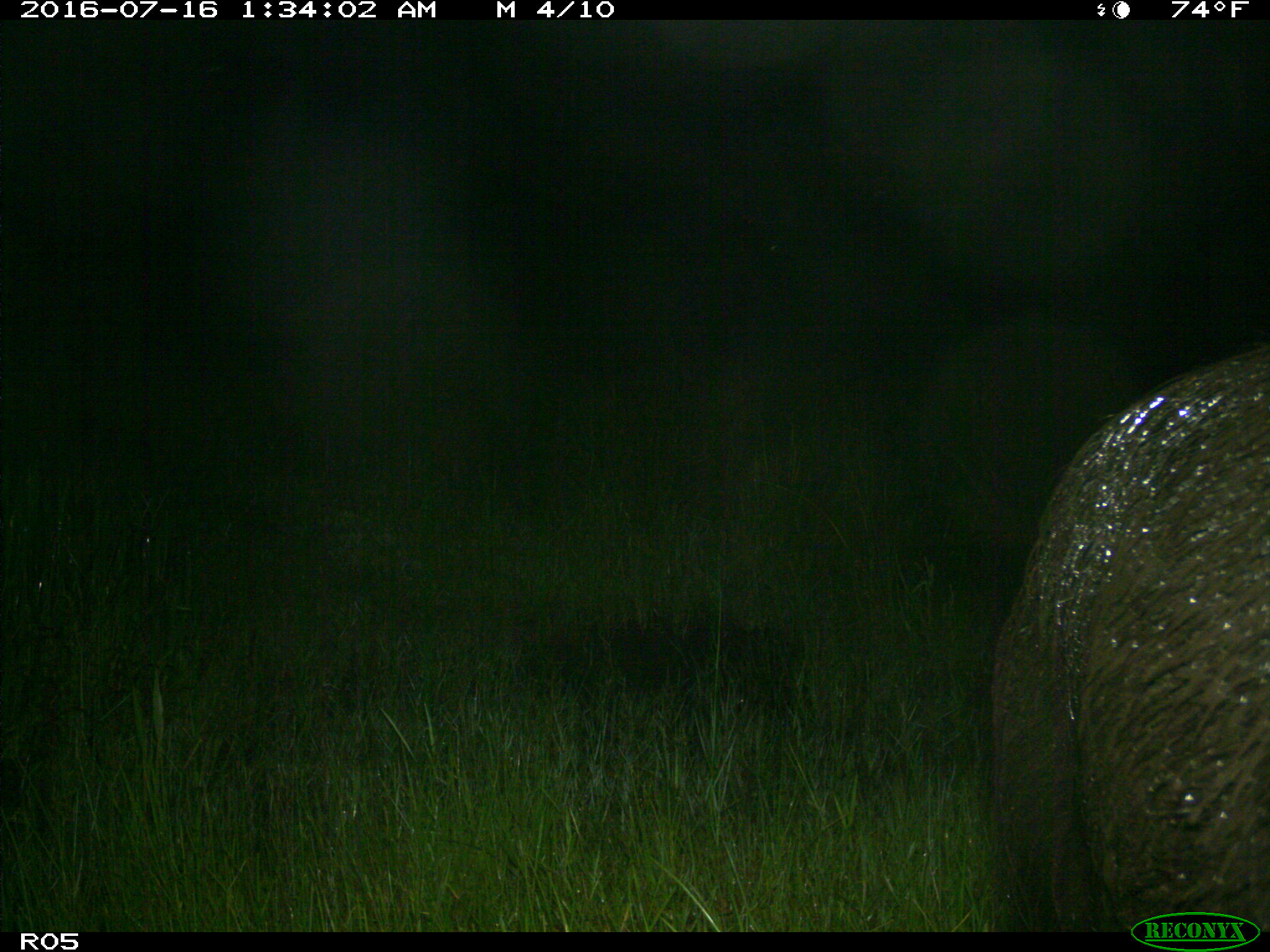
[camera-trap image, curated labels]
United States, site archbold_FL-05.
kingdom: Animalia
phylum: Chordata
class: Mammalia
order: Artiodactyla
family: Suidae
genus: Sus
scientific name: Sus scrofa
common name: wild boar